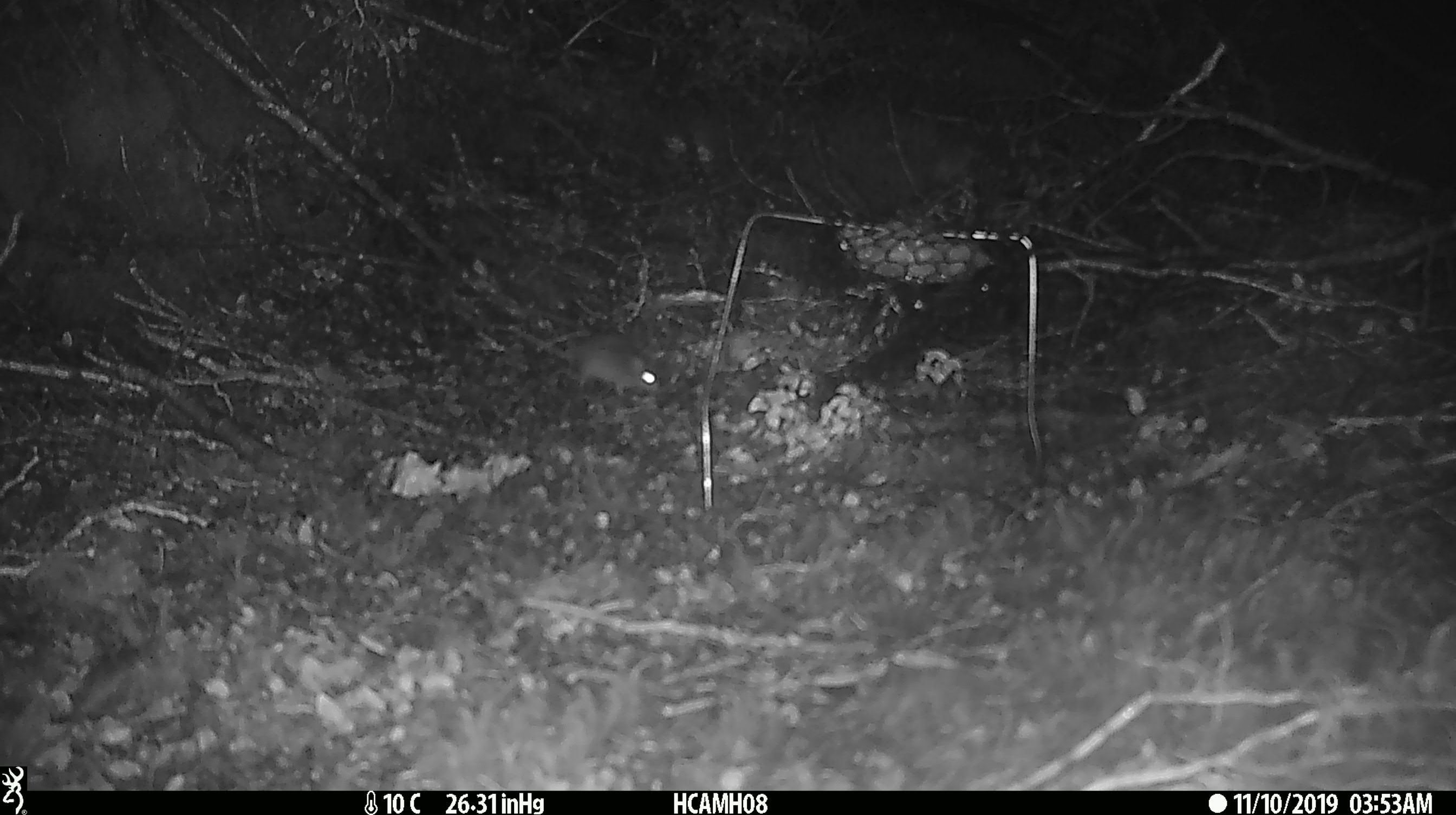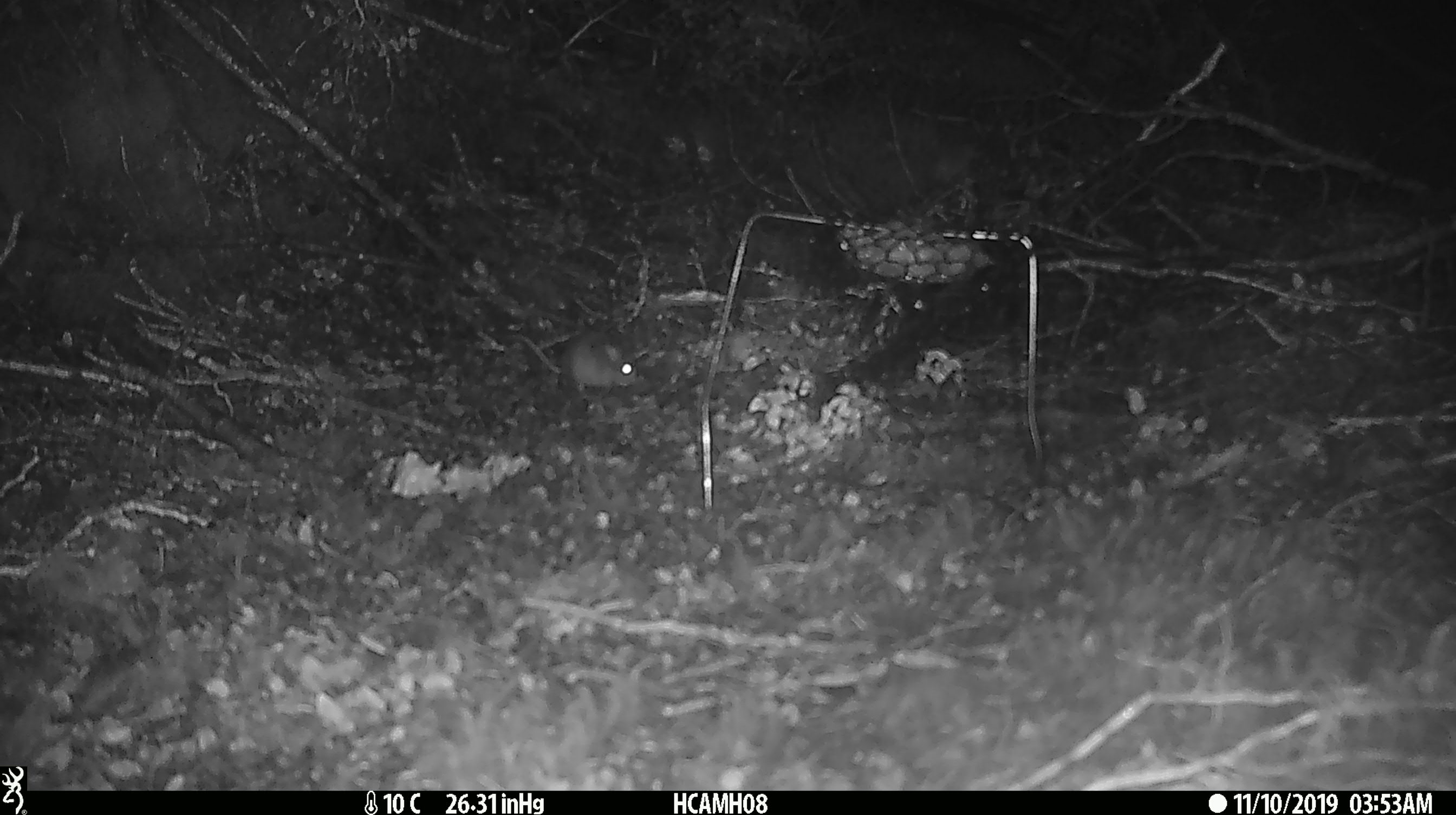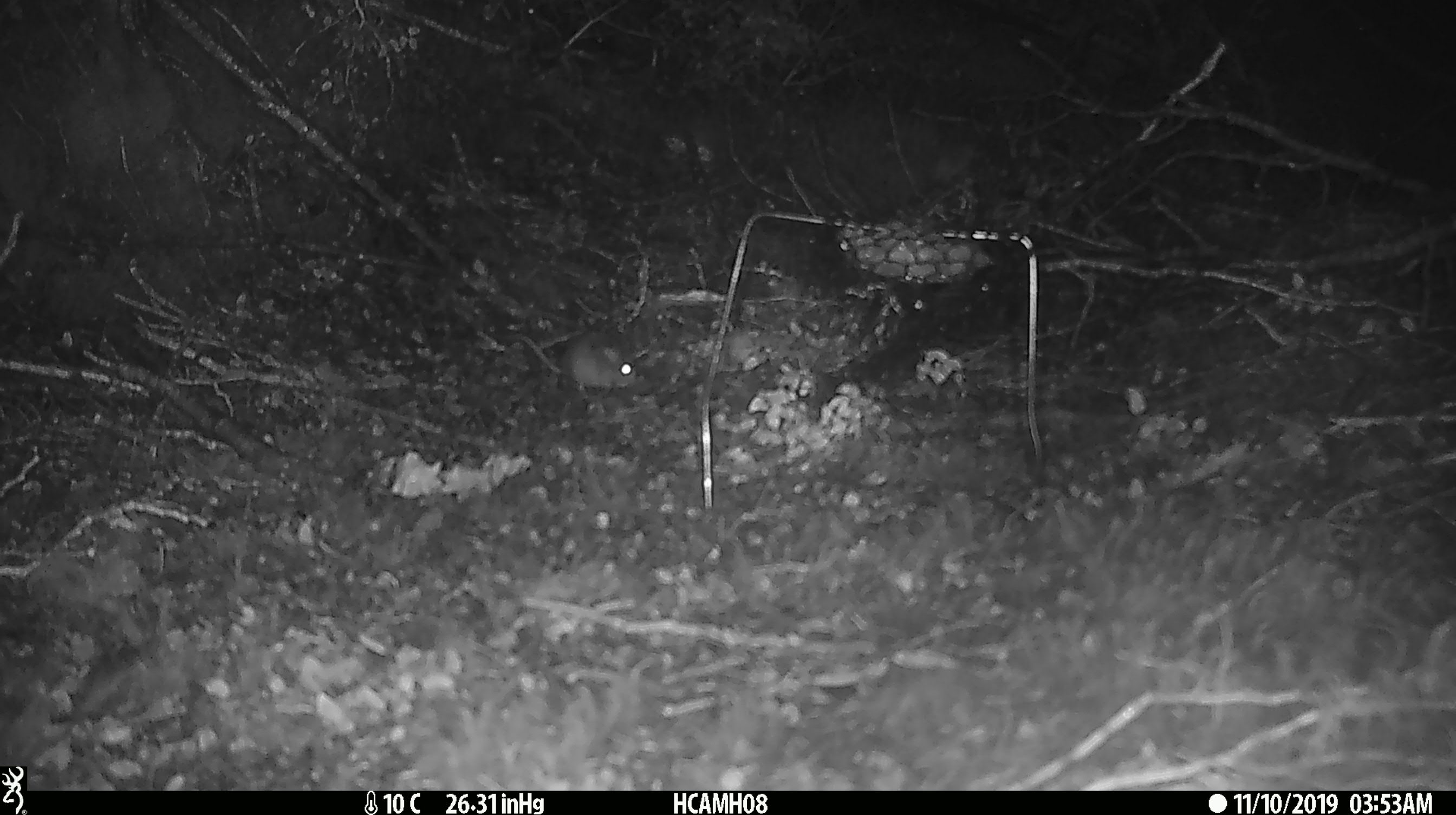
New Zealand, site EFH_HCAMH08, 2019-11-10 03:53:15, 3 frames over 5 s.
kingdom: Animalia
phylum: Chordata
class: Mammalia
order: Rodentia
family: Muridae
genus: Mus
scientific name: Mus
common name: mouse